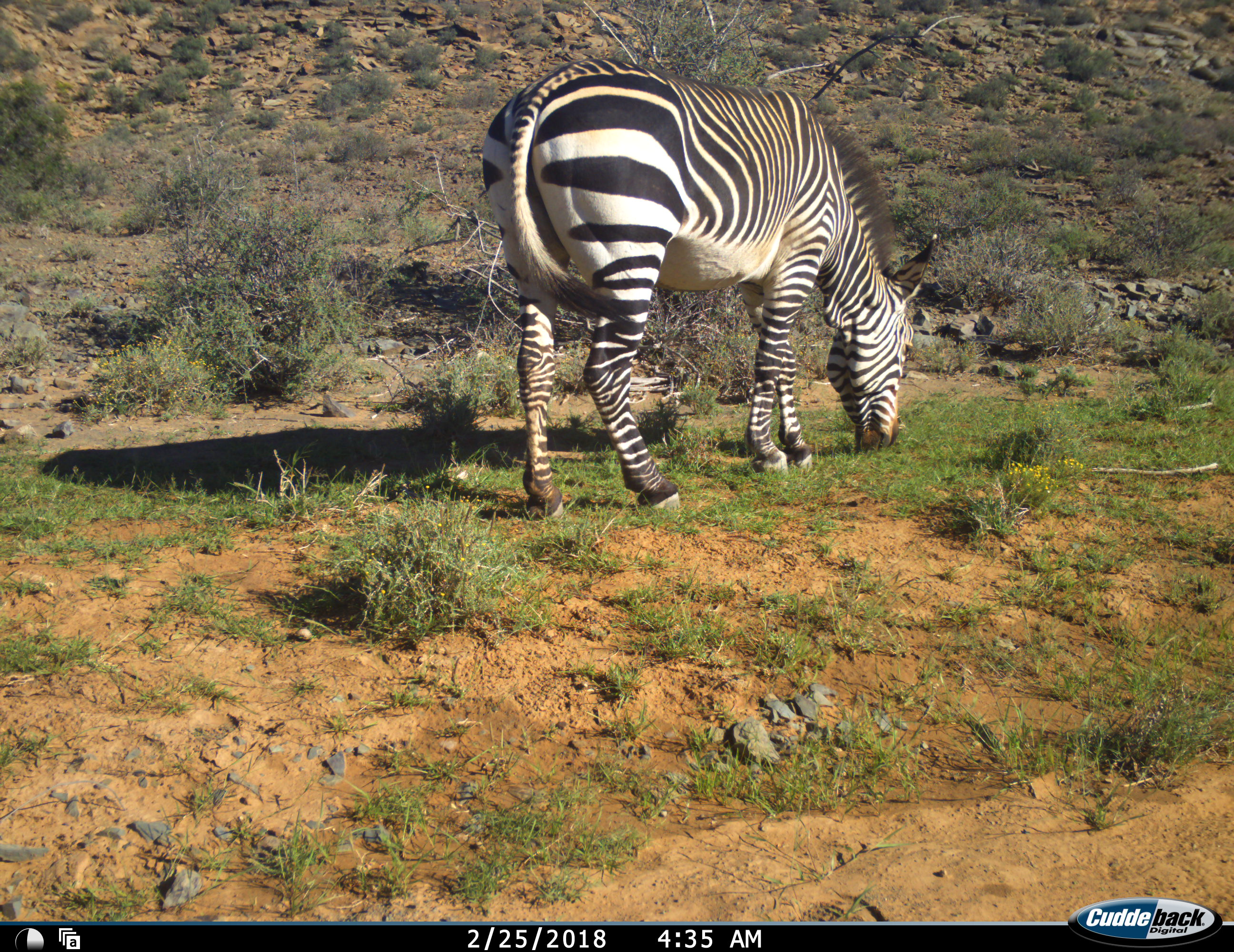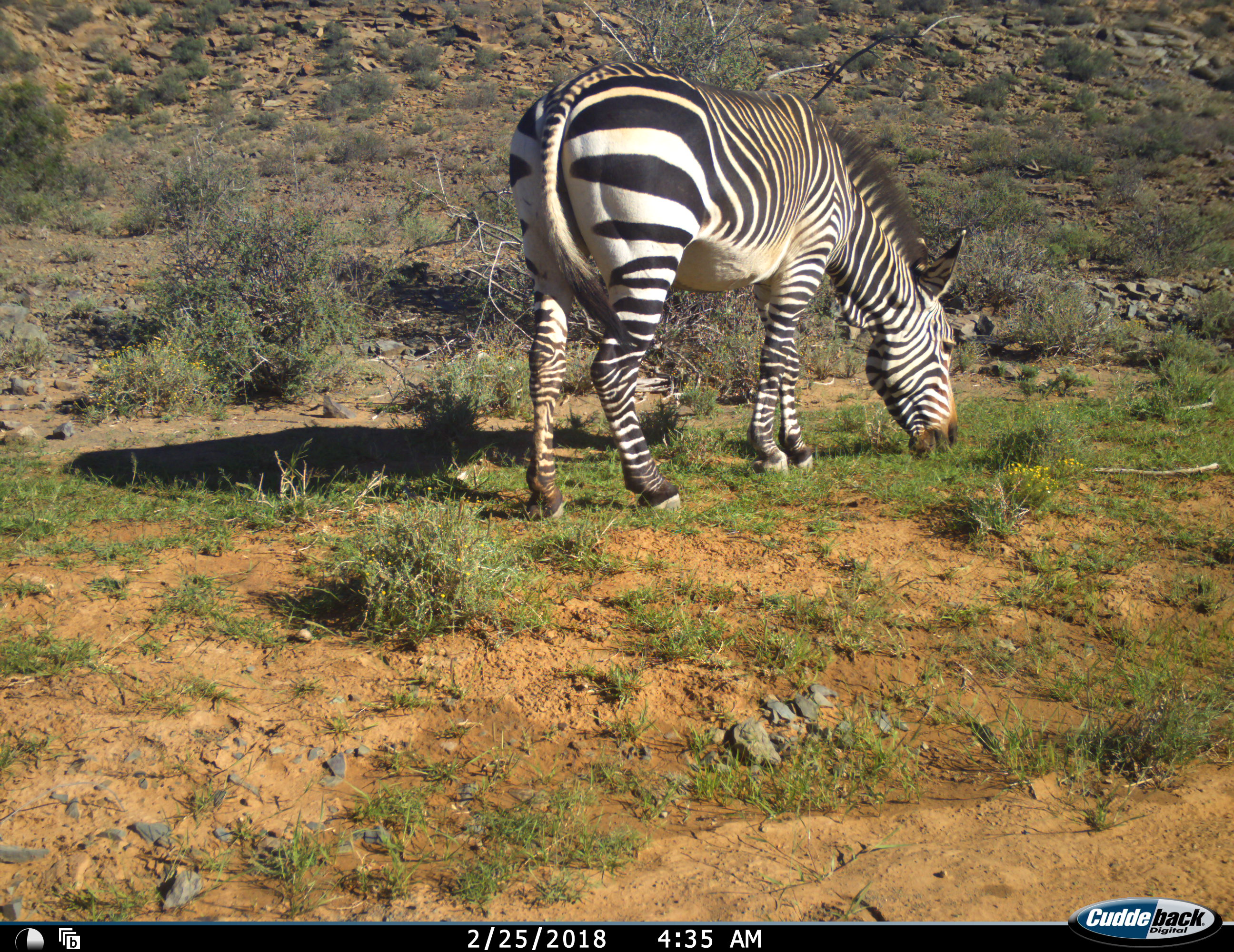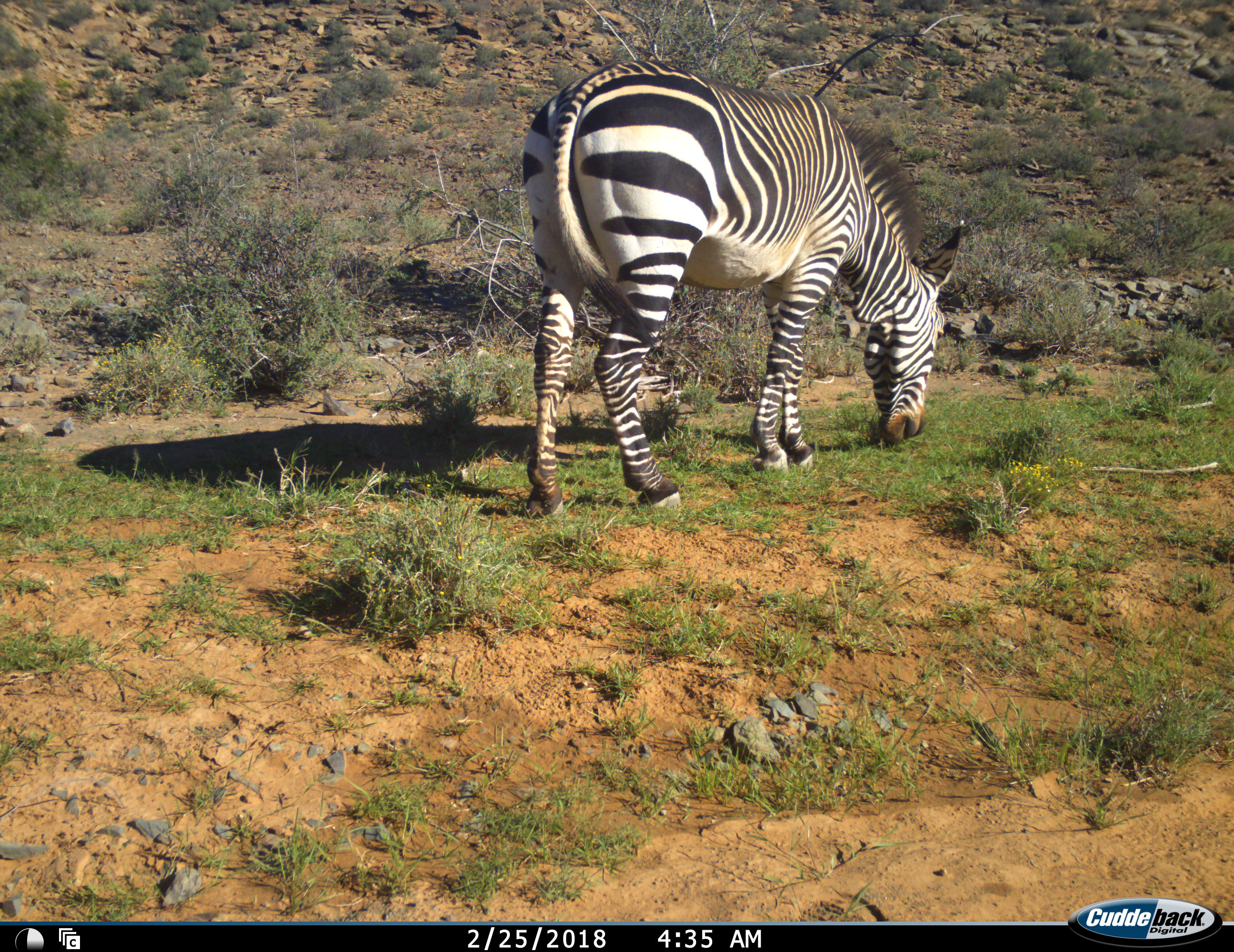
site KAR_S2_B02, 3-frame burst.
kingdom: Animalia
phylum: Chordata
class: Mammalia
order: Perissodactyla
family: Equidae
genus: Equus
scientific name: Equus zebra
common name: mountain zebra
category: zebramountain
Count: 1.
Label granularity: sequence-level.